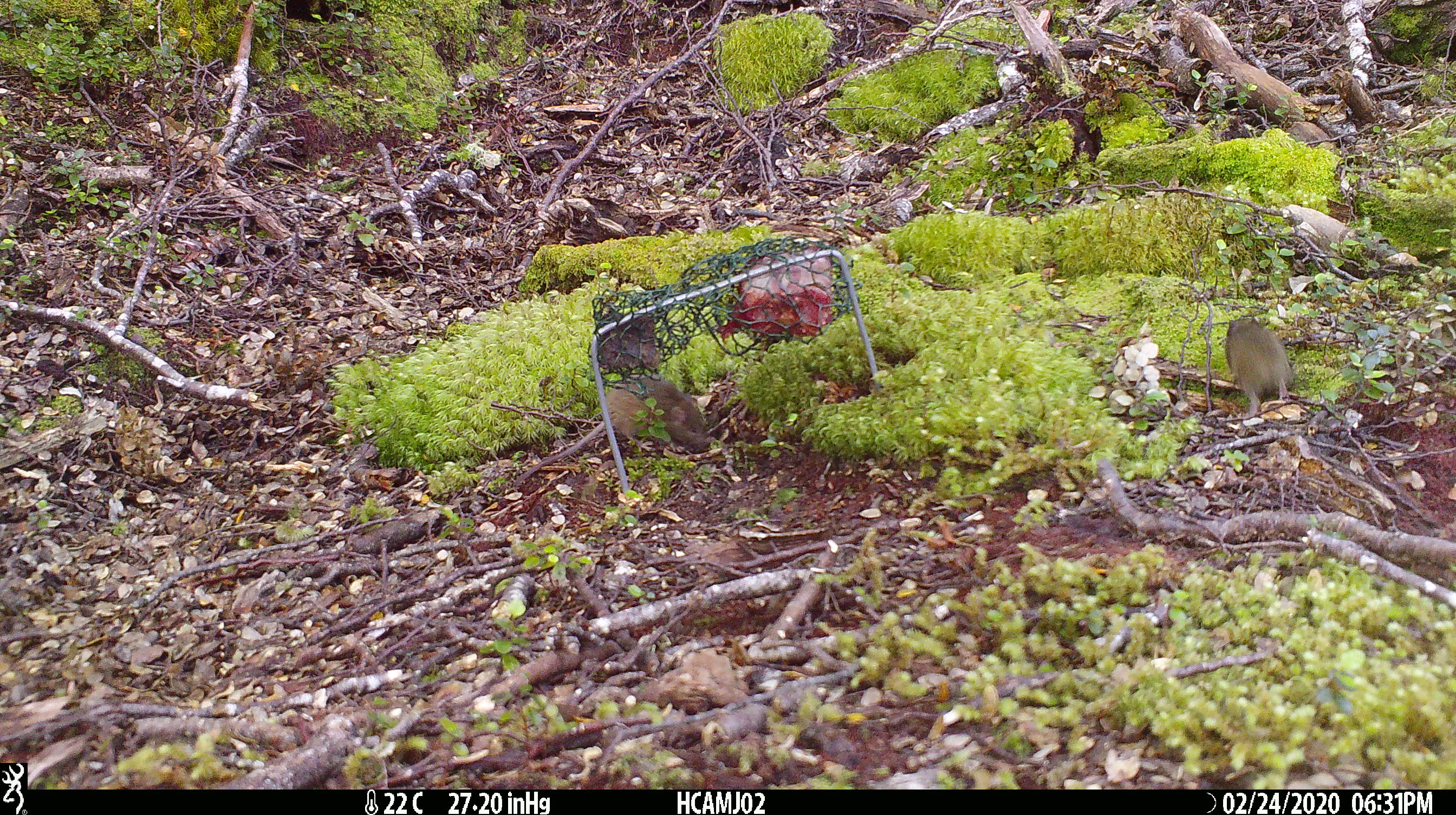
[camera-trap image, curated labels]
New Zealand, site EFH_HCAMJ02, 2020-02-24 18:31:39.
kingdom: Animalia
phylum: Chordata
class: Mammalia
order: Rodentia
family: Muridae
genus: Mus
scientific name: Mus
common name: mouse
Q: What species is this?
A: Mouse (Mus).